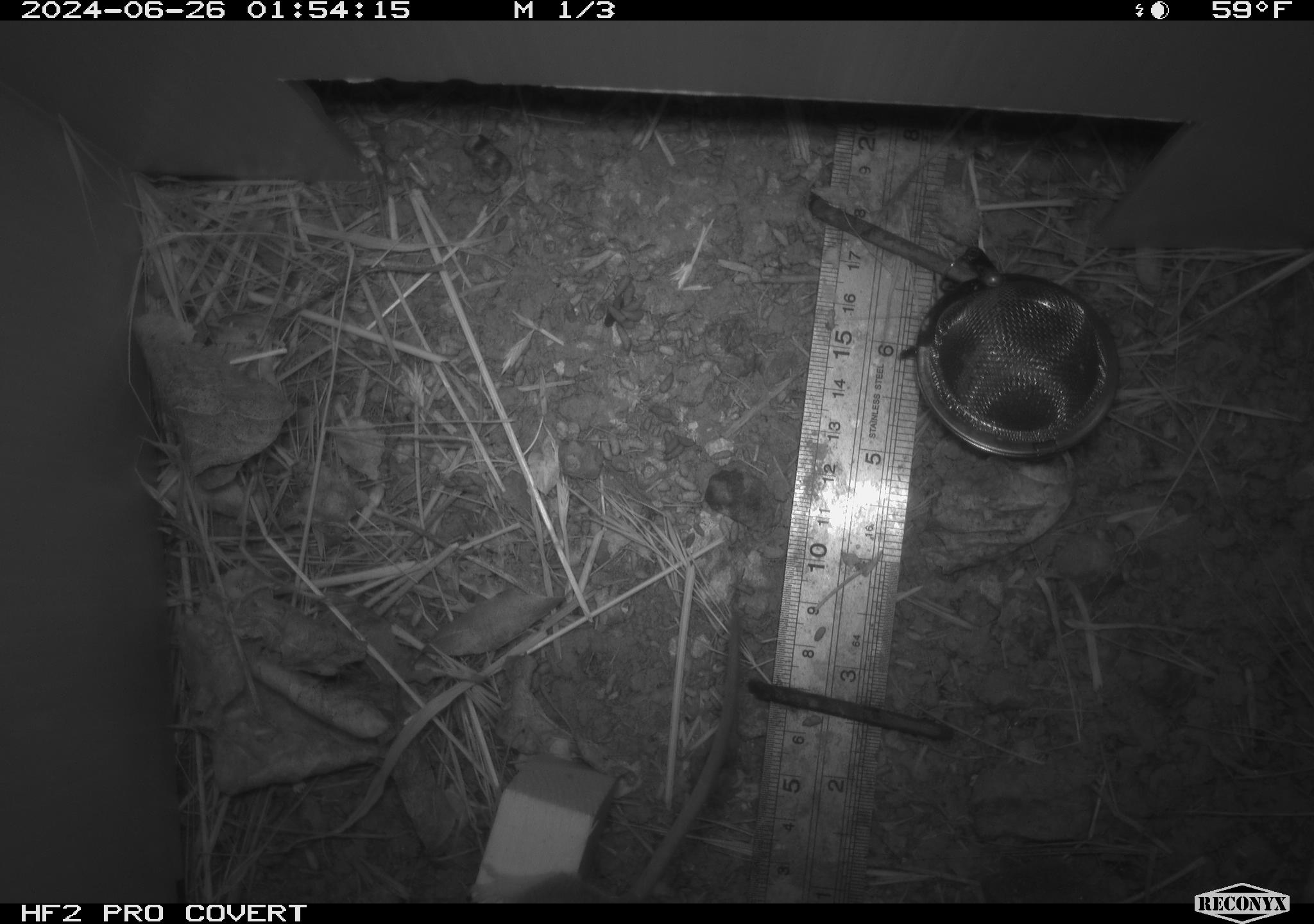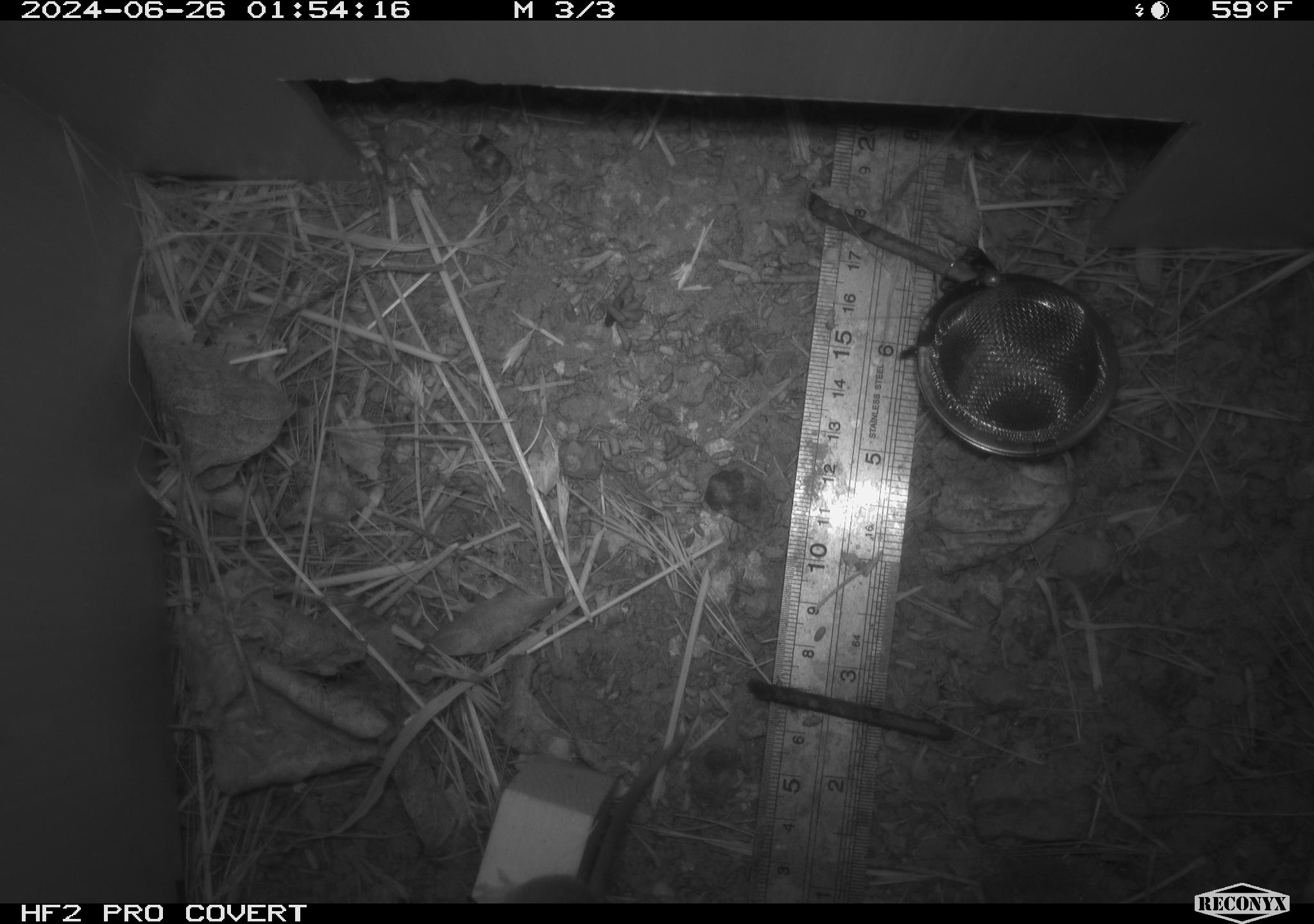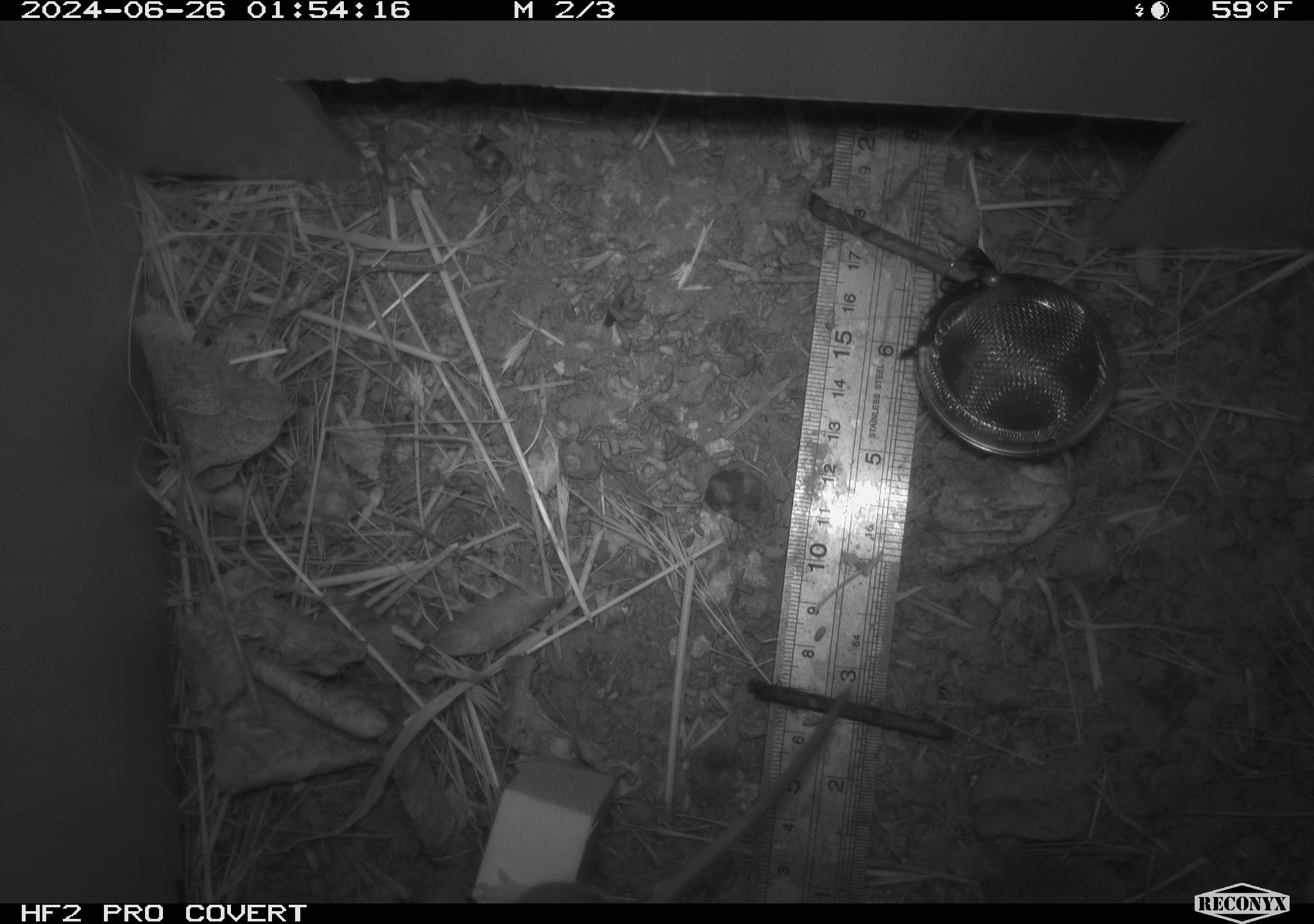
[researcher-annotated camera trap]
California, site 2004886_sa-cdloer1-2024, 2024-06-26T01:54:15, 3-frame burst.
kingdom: Animalia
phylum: Chordata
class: Mammalia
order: Rodentia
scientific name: Rodentia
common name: mouse species